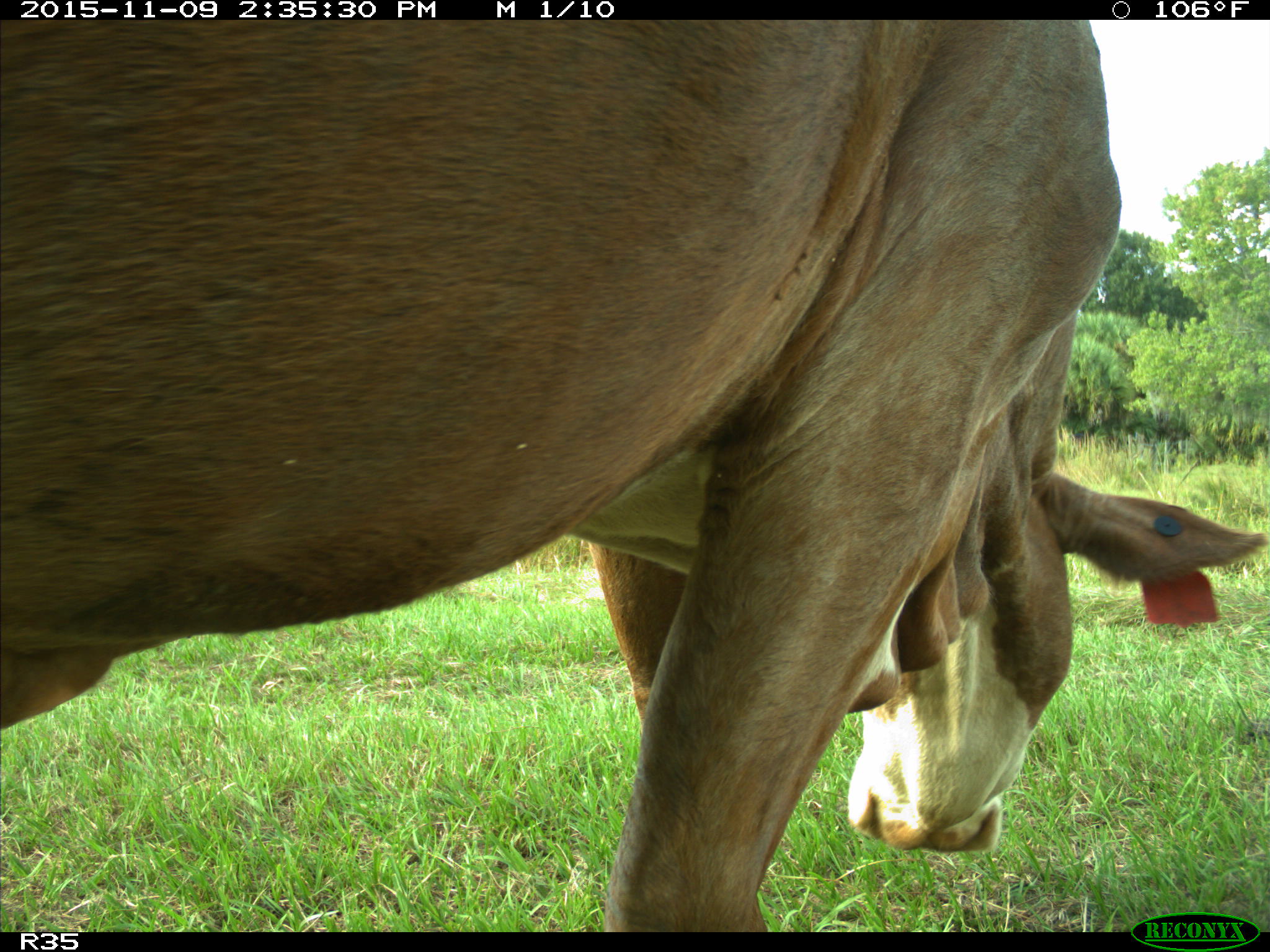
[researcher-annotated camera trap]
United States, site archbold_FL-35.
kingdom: Animalia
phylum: Chordata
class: Mammalia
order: Artiodactyla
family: Bovidae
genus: Bos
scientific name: Bos taurus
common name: domestic cow